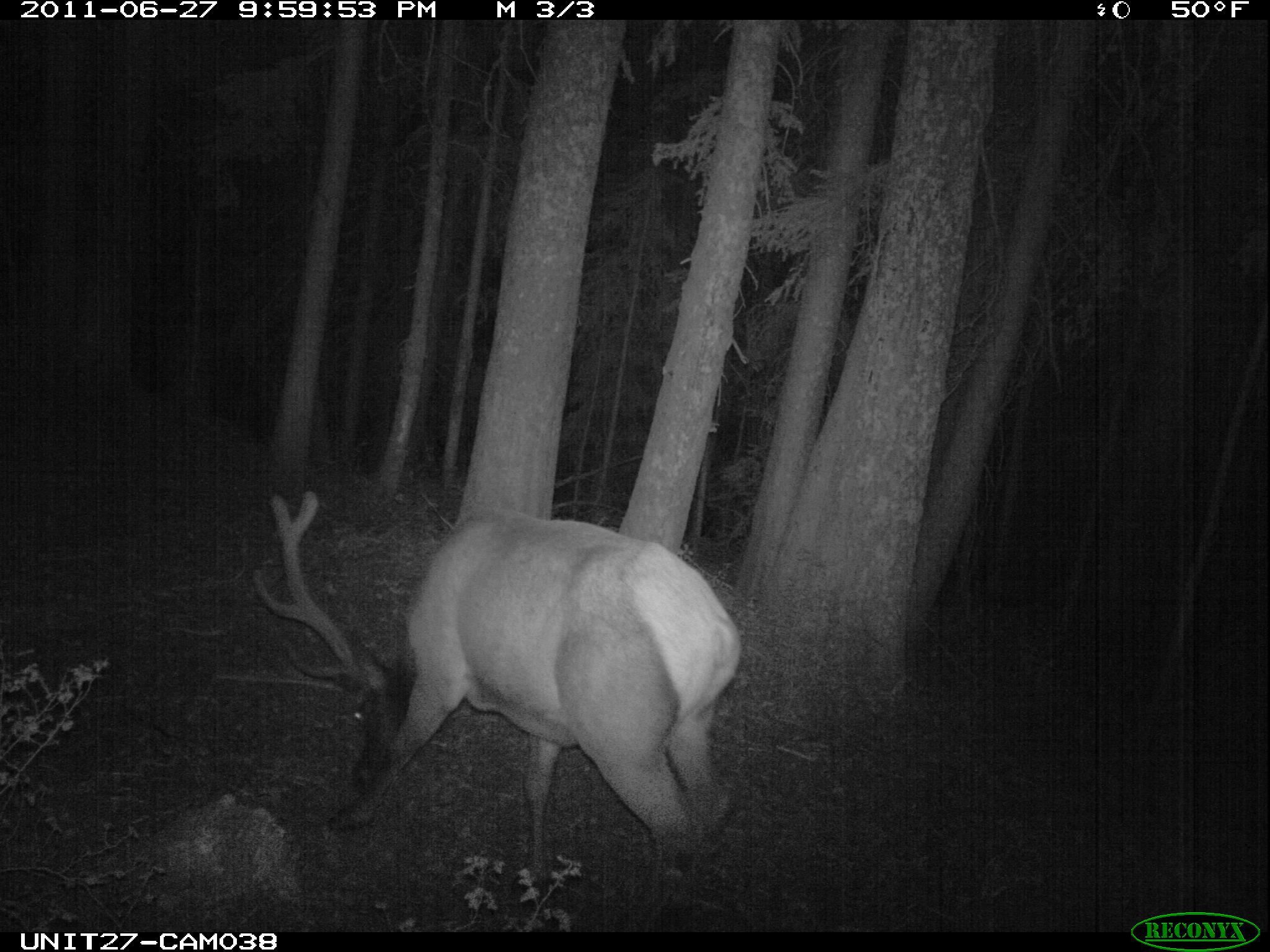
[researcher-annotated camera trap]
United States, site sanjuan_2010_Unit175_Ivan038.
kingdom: Animalia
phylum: Chordata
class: Mammalia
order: Artiodactyla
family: Cervidae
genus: Cervus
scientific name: Cervus elaphus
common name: red deer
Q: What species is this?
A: Cervus elaphus (red deer).